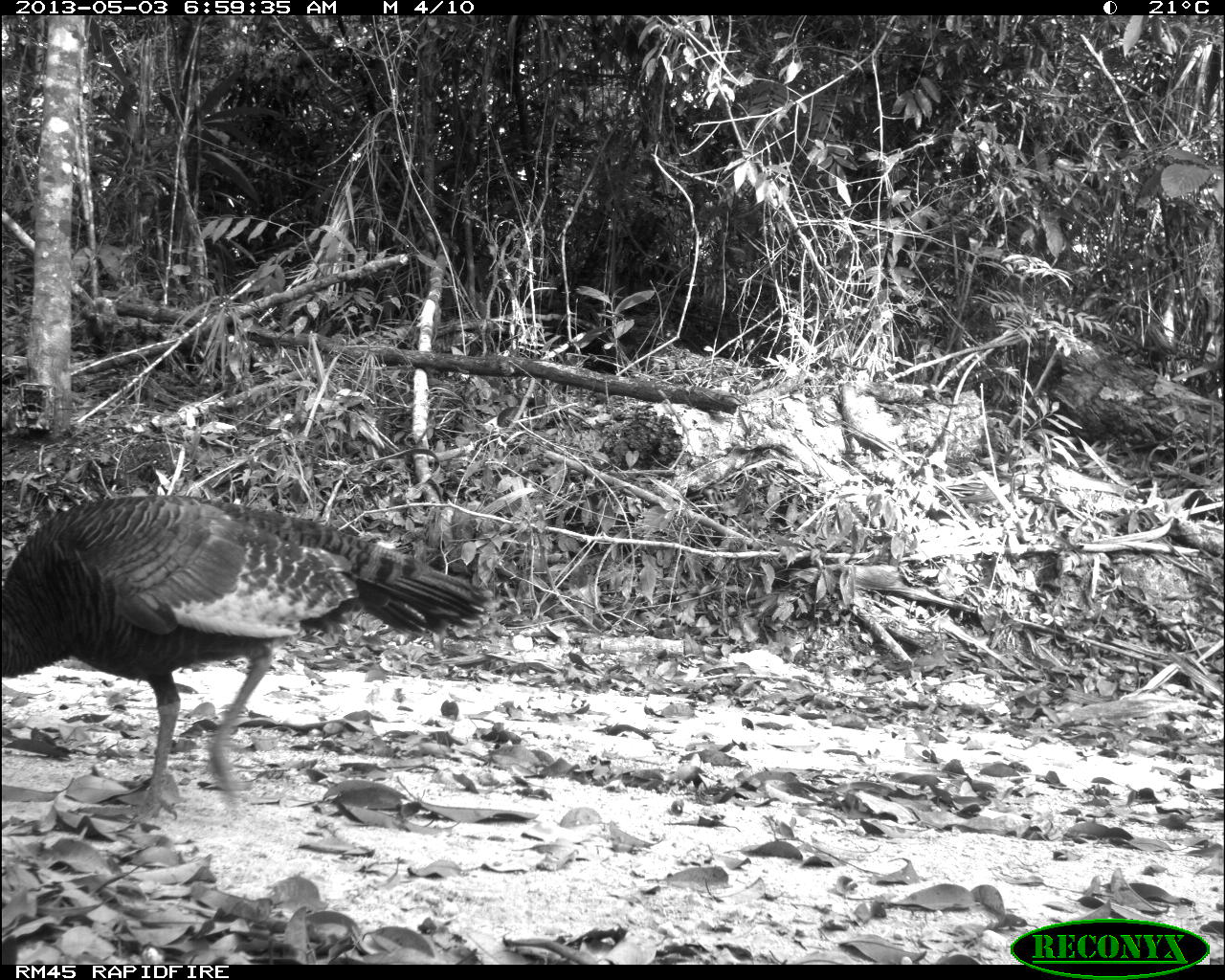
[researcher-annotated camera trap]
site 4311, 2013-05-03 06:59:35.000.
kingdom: Animalia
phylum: Chordata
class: Aves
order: Galliformes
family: Phasianidae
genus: Meleagris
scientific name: Meleagris ocellata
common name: ocellated turkey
Meleagris ocellata (ocellated turkey), count 1, sex female.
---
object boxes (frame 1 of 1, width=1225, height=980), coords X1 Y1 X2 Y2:
meleagris ocellata: 0 494 490 827